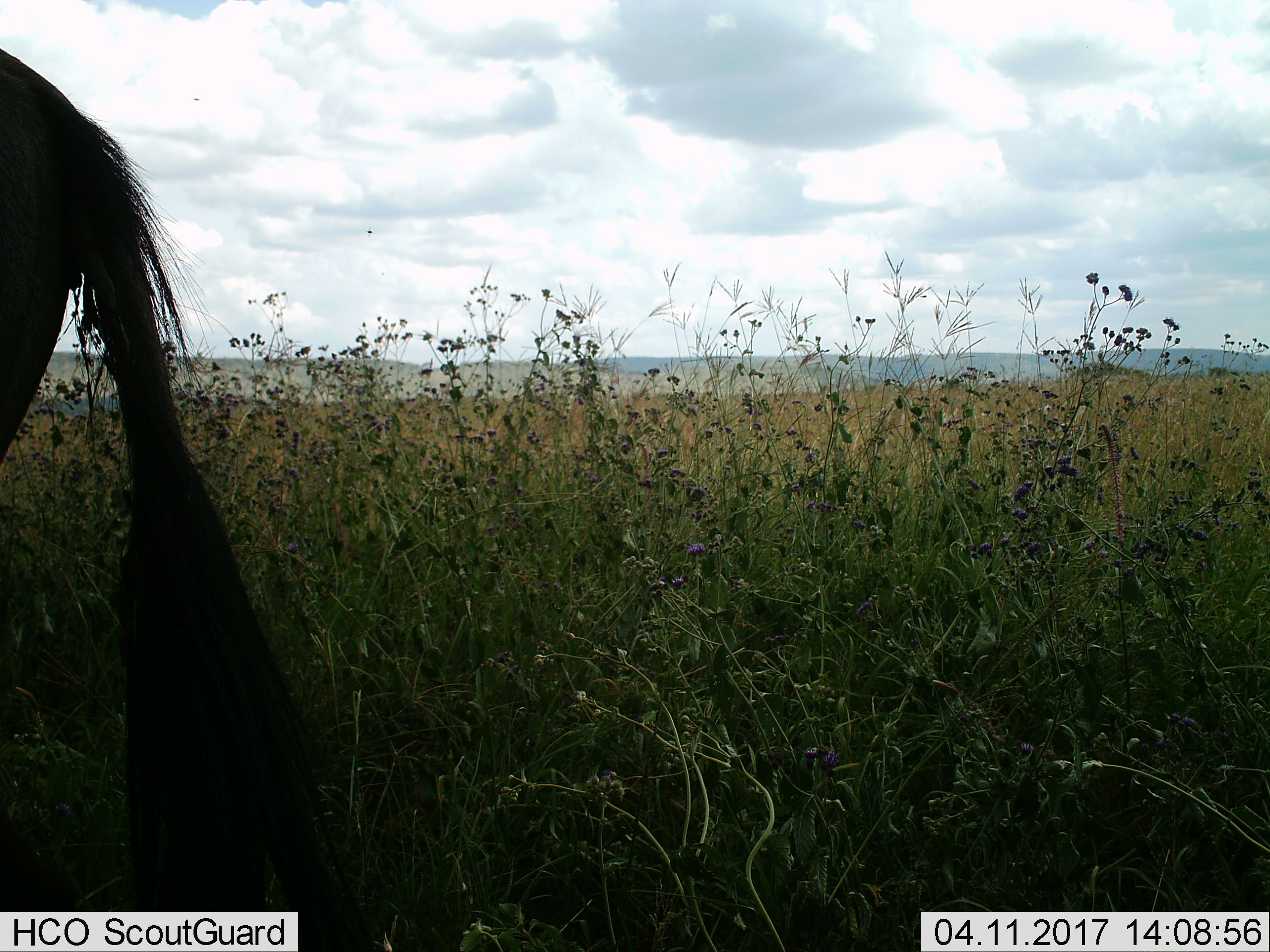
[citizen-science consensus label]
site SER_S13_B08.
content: unidentified animal